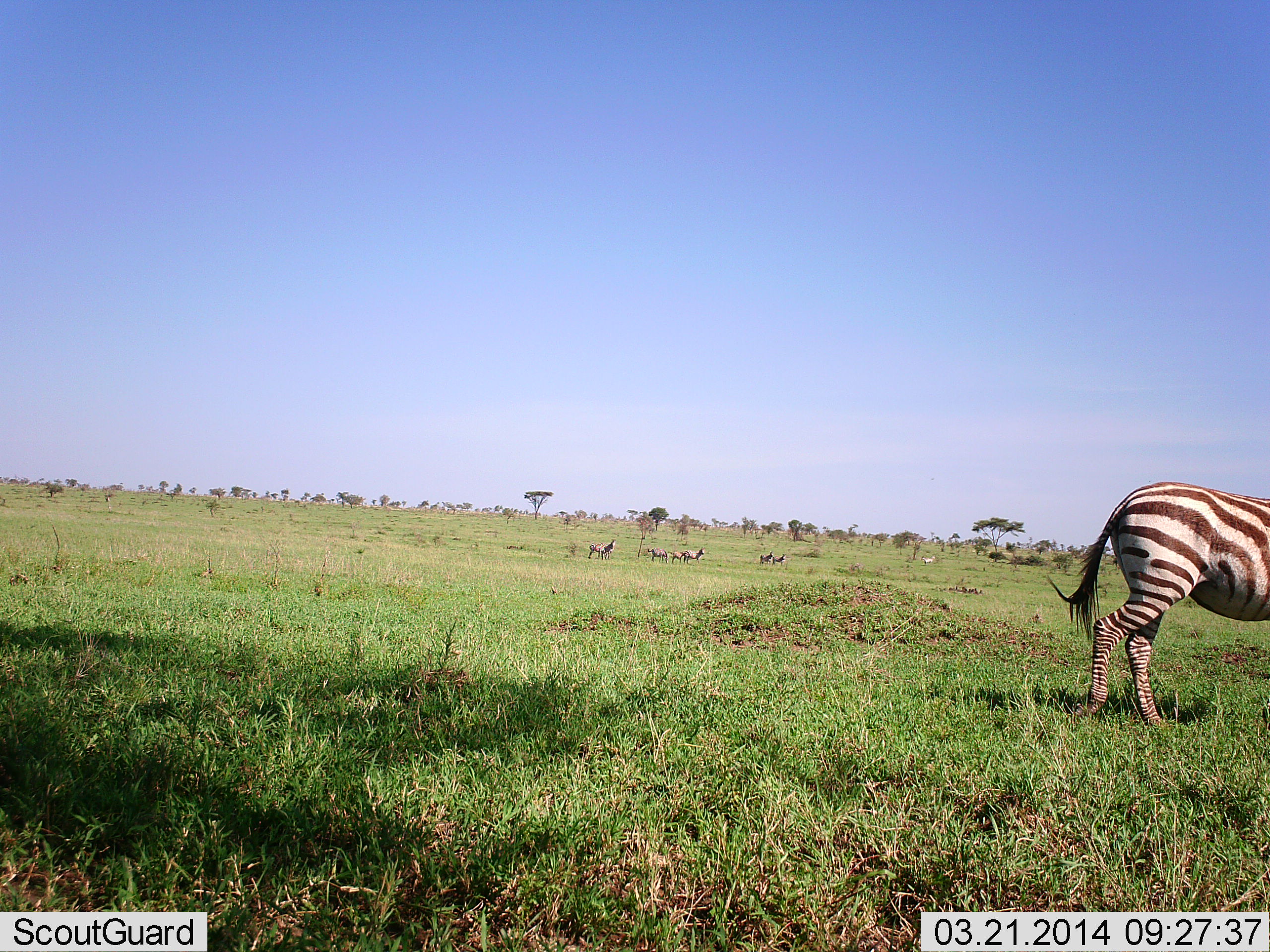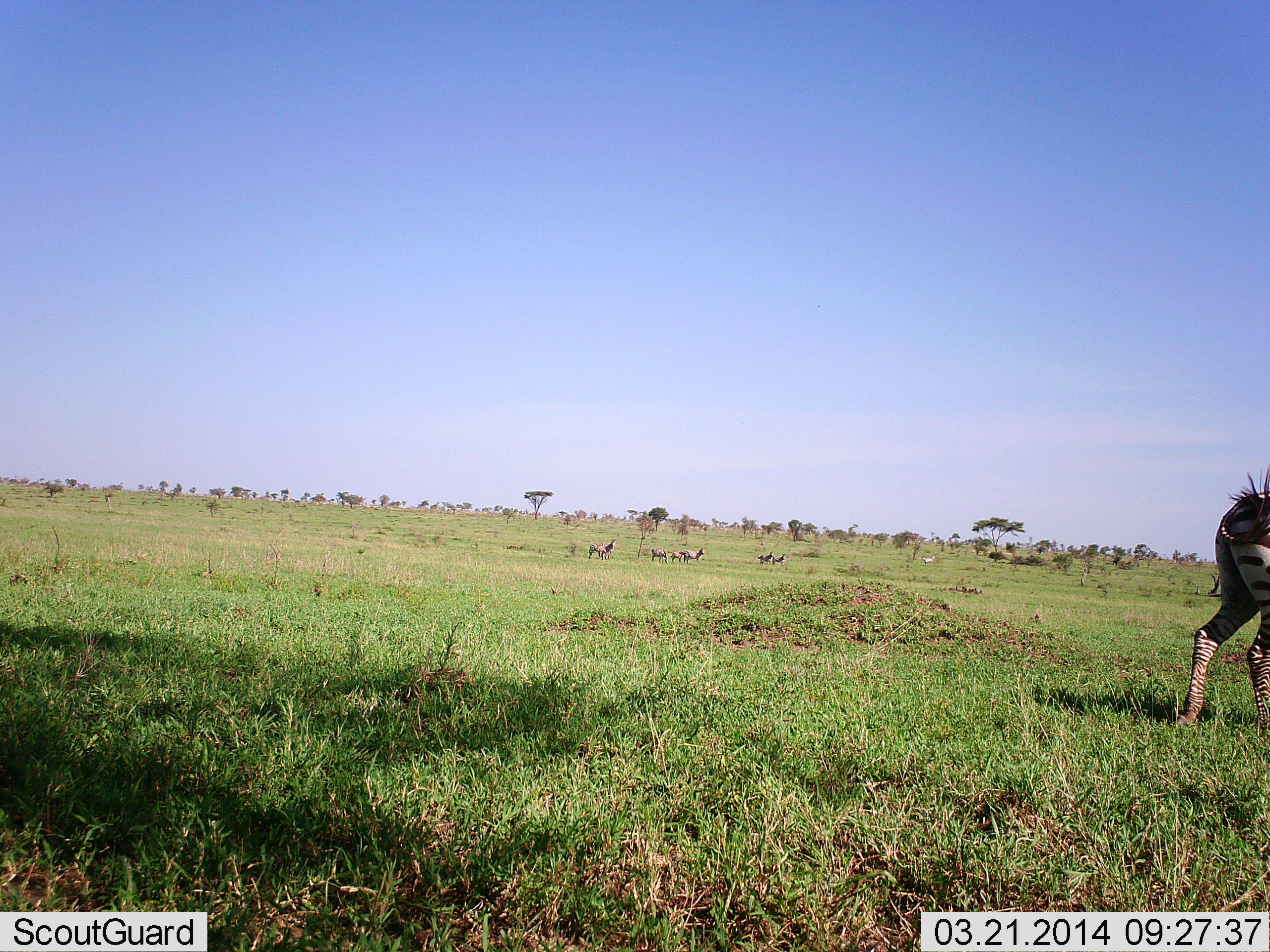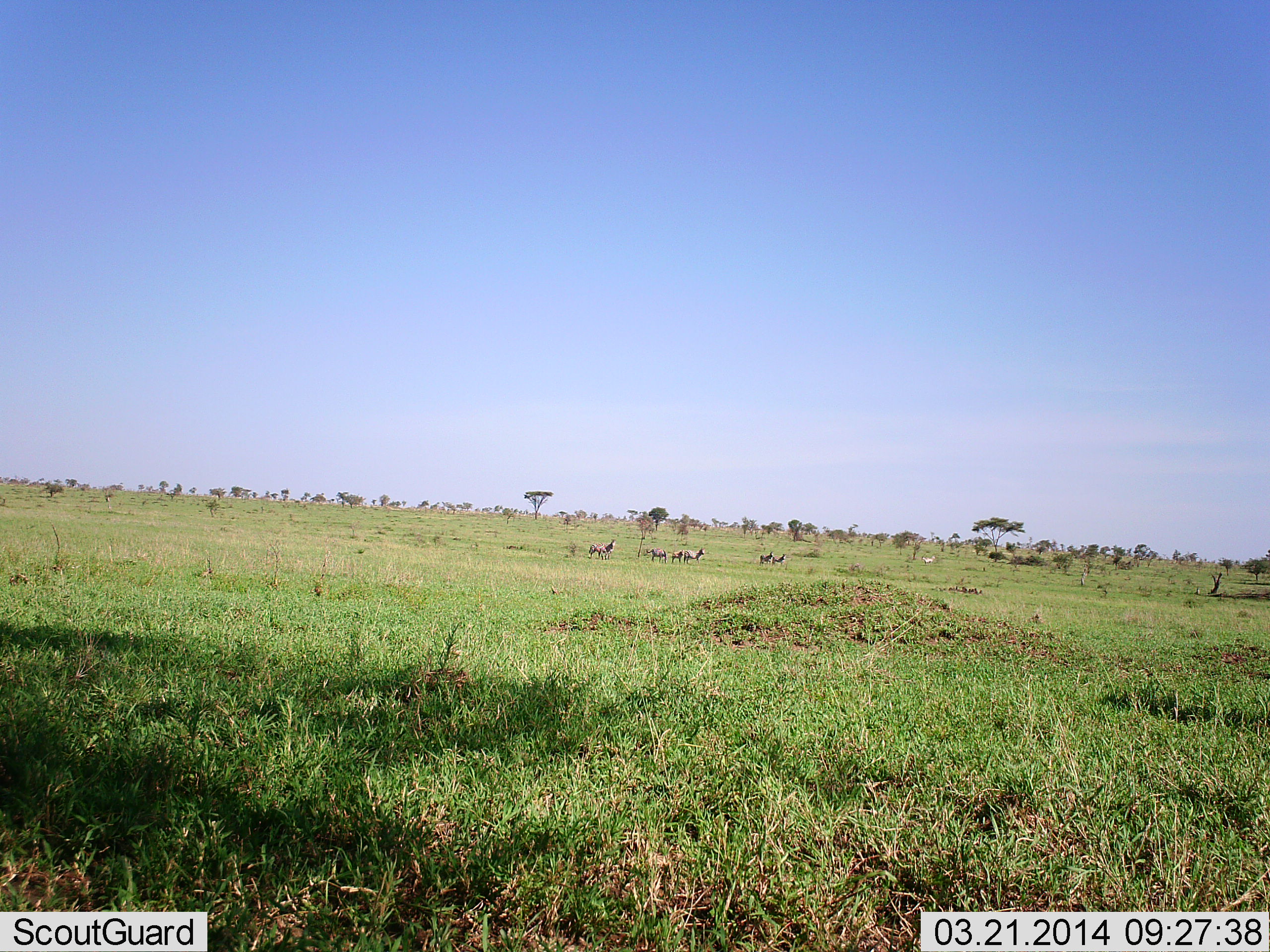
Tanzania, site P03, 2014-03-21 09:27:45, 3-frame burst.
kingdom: Animalia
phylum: Chordata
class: Mammalia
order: Perissodactyla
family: Equidae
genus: Equus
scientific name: Equus quagga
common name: plains zebra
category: zebra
Zebra (plains zebra) (Equus quagga), count 7. Behavior (volunteer vote fractions): standing 67%, resting 0%, moving 92%, interacting 0%. Young present (vote fraction): 0%. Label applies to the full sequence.